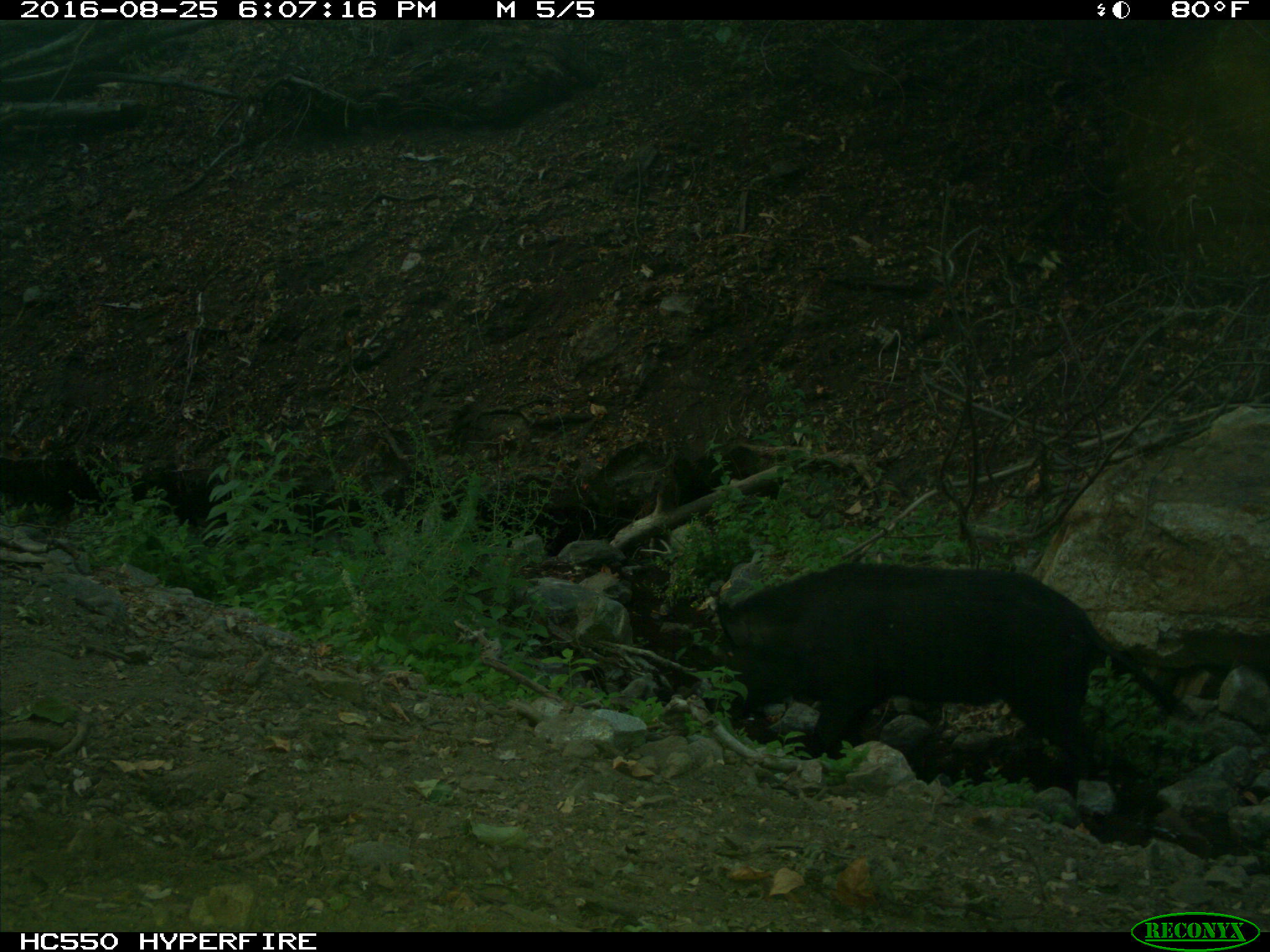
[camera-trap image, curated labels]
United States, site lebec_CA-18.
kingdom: Animalia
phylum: Chordata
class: Mammalia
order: Artiodactyla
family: Suidae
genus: Sus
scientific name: Sus scrofa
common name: wild boar